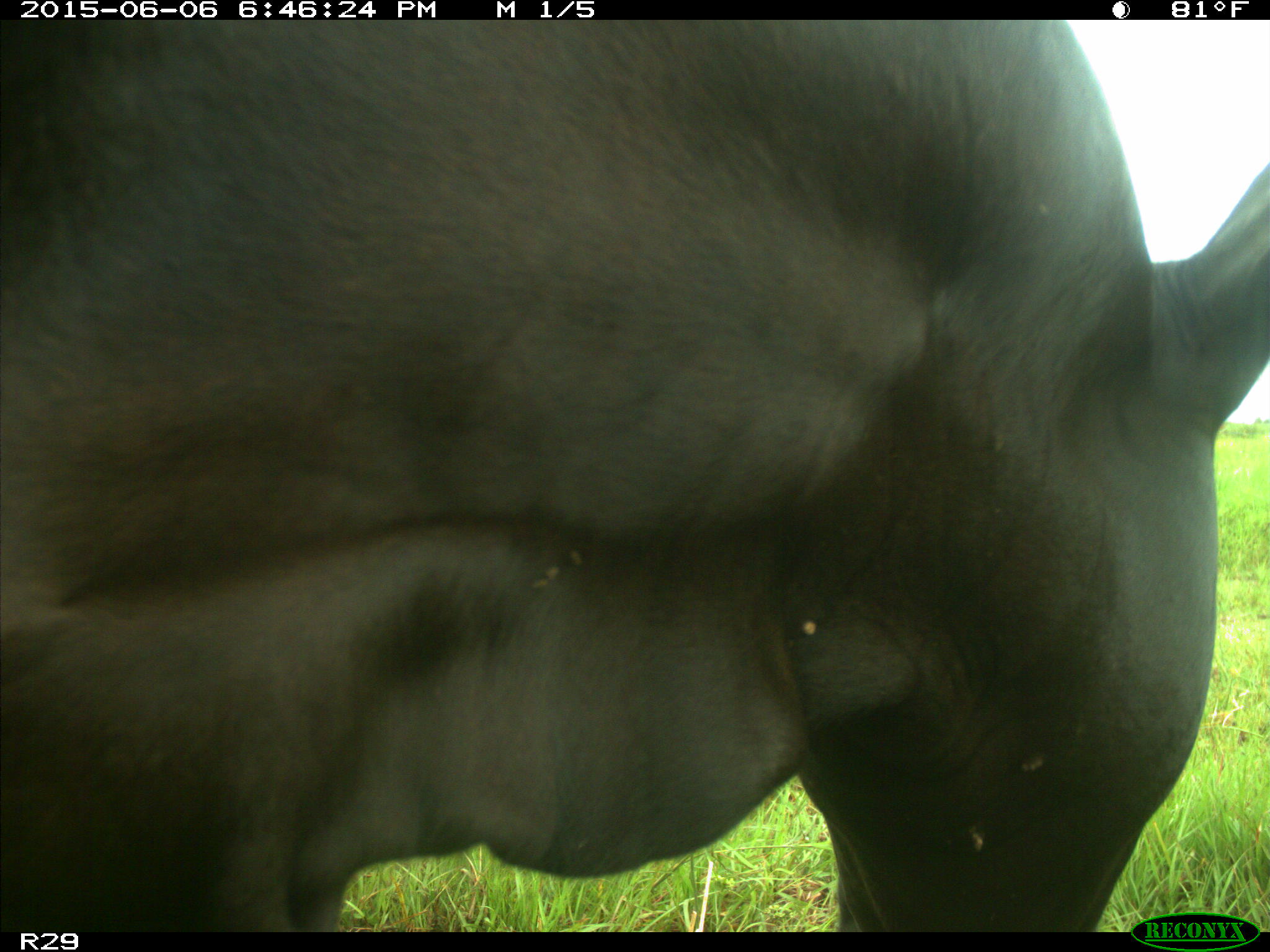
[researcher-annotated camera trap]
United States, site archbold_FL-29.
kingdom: Animalia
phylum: Chordata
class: Mammalia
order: Artiodactyla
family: Bovidae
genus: Bos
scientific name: Bos taurus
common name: domestic cow